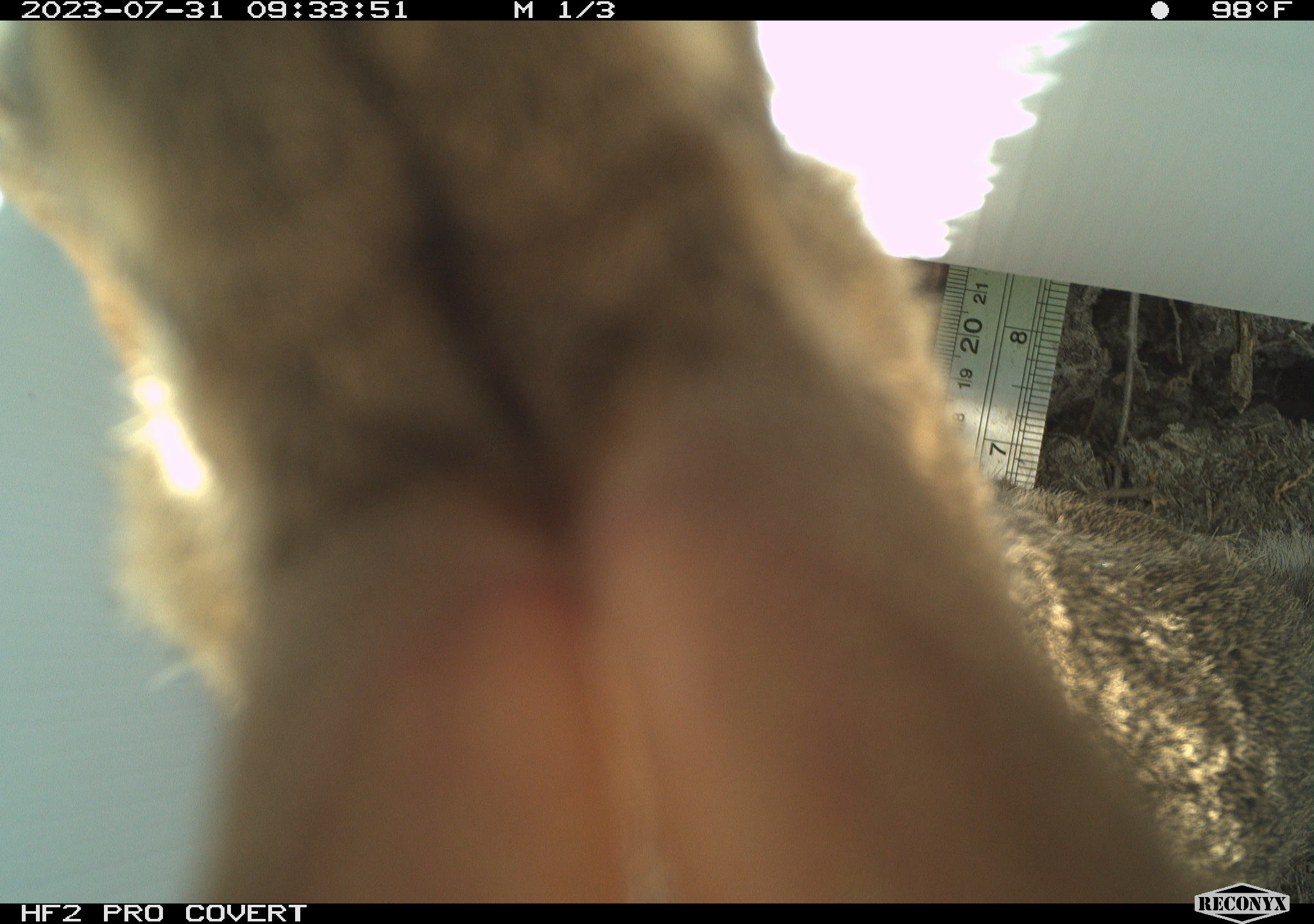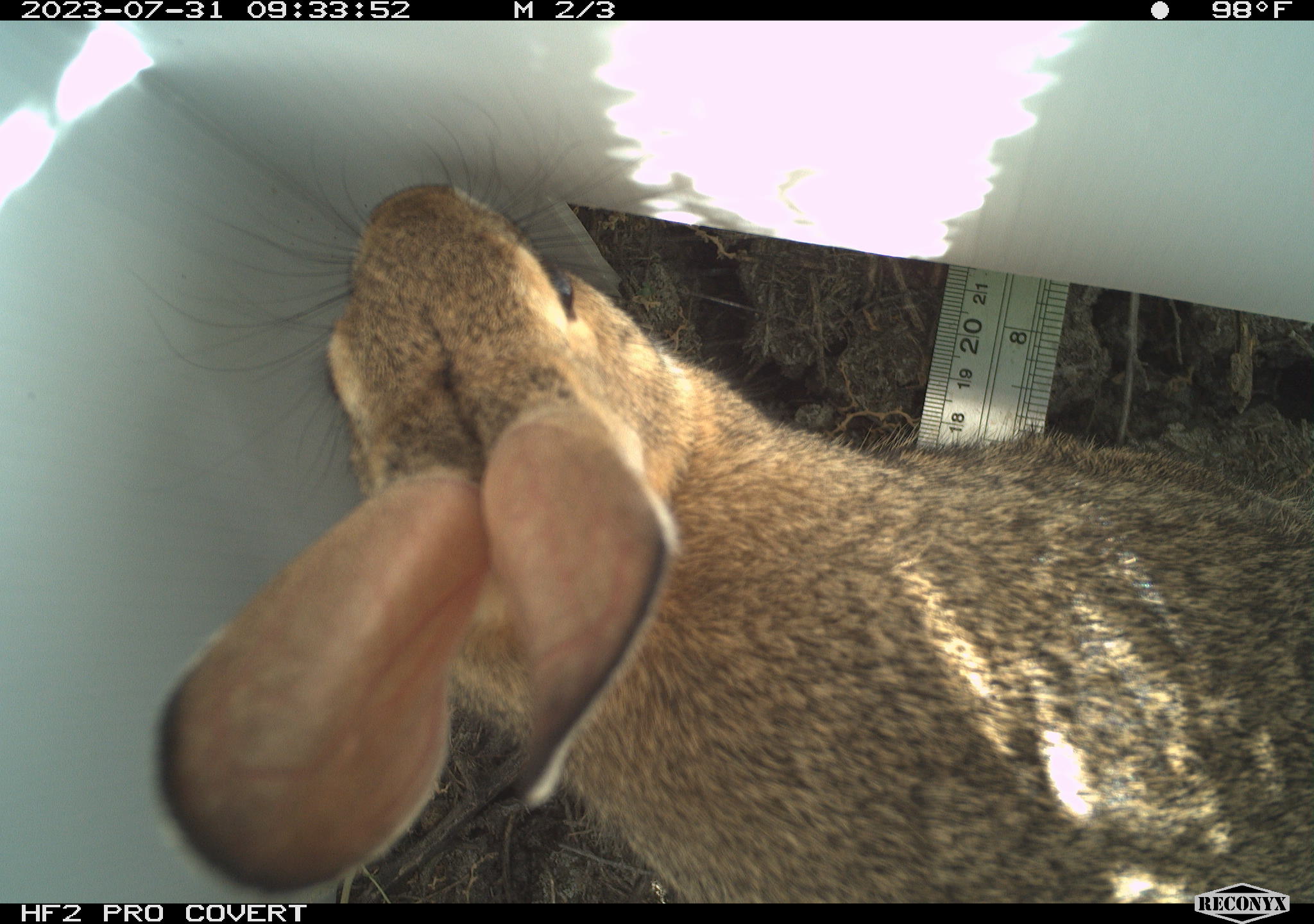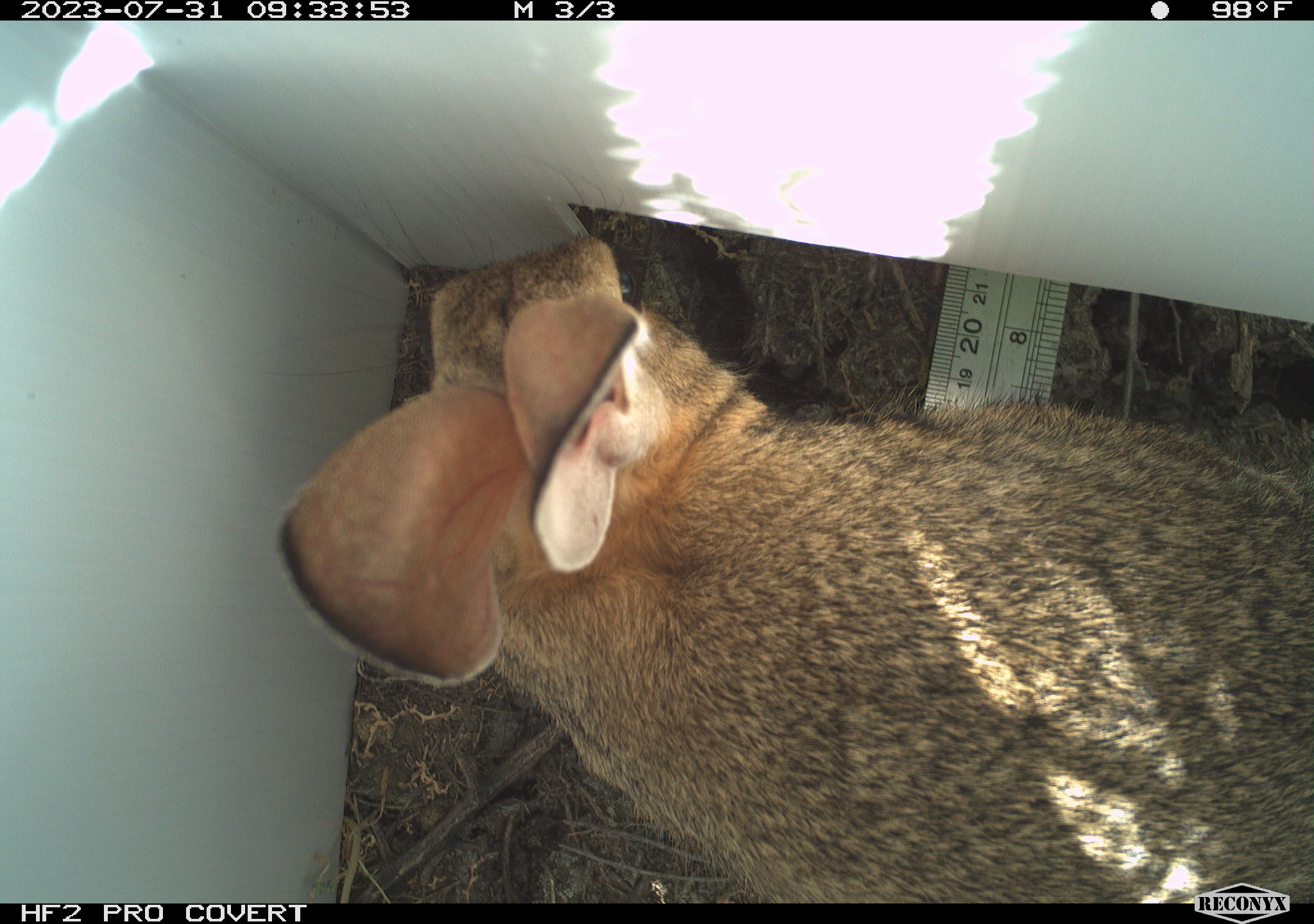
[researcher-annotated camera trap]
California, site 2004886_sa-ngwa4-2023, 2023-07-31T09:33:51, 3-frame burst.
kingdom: Animalia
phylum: Chordata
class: Mammalia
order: Lagomorpha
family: Leporidae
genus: Sylvilagus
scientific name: Sylvilagus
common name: cottontail rabbits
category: sylvilagus species